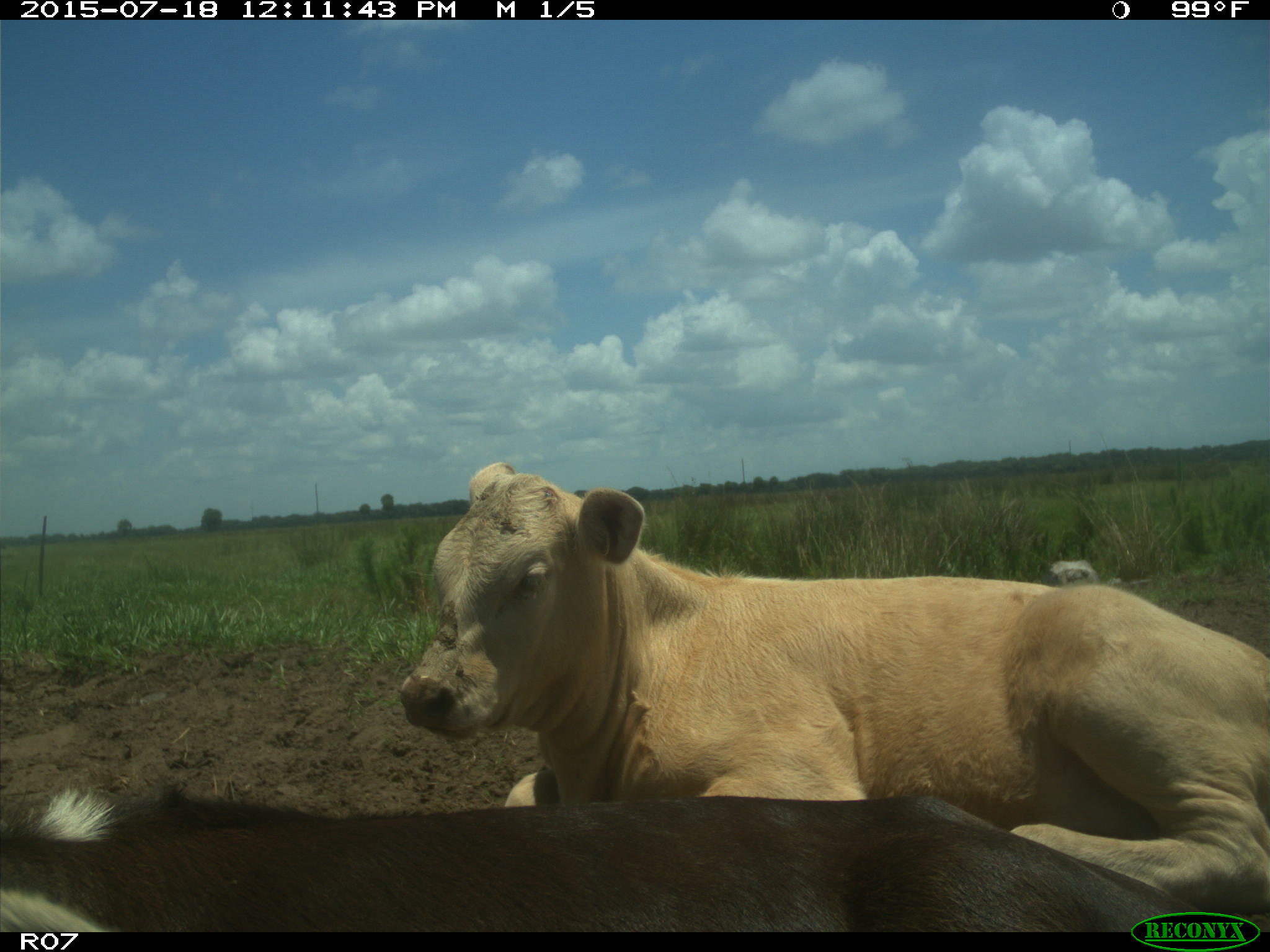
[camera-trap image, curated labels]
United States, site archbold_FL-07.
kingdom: Animalia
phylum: Chordata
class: Mammalia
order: Artiodactyla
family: Bovidae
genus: Bos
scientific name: Bos taurus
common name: domestic cow